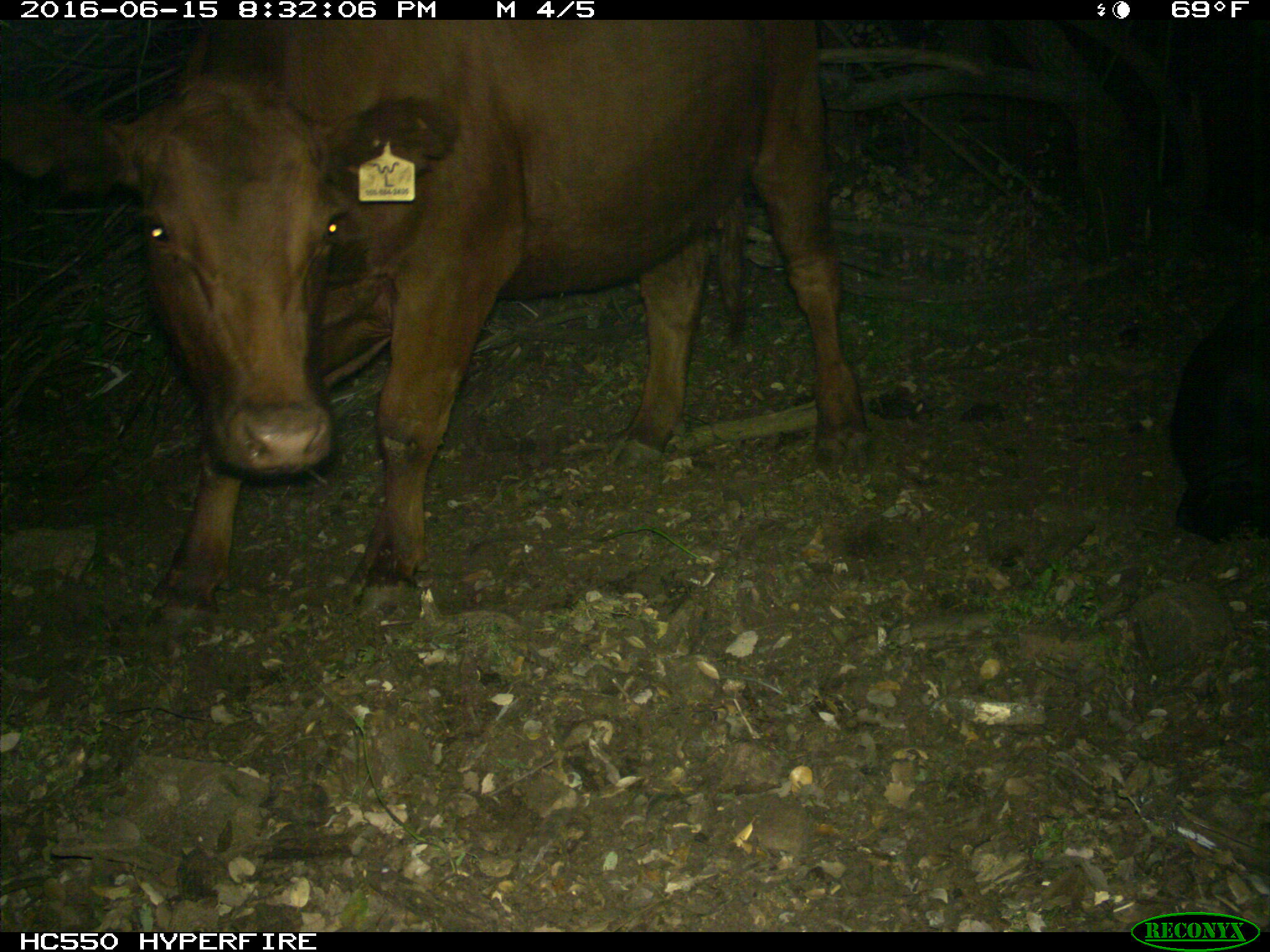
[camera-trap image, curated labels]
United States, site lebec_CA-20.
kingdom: Animalia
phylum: Chordata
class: Mammalia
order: Artiodactyla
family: Bovidae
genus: Bos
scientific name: Bos taurus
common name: domestic cow